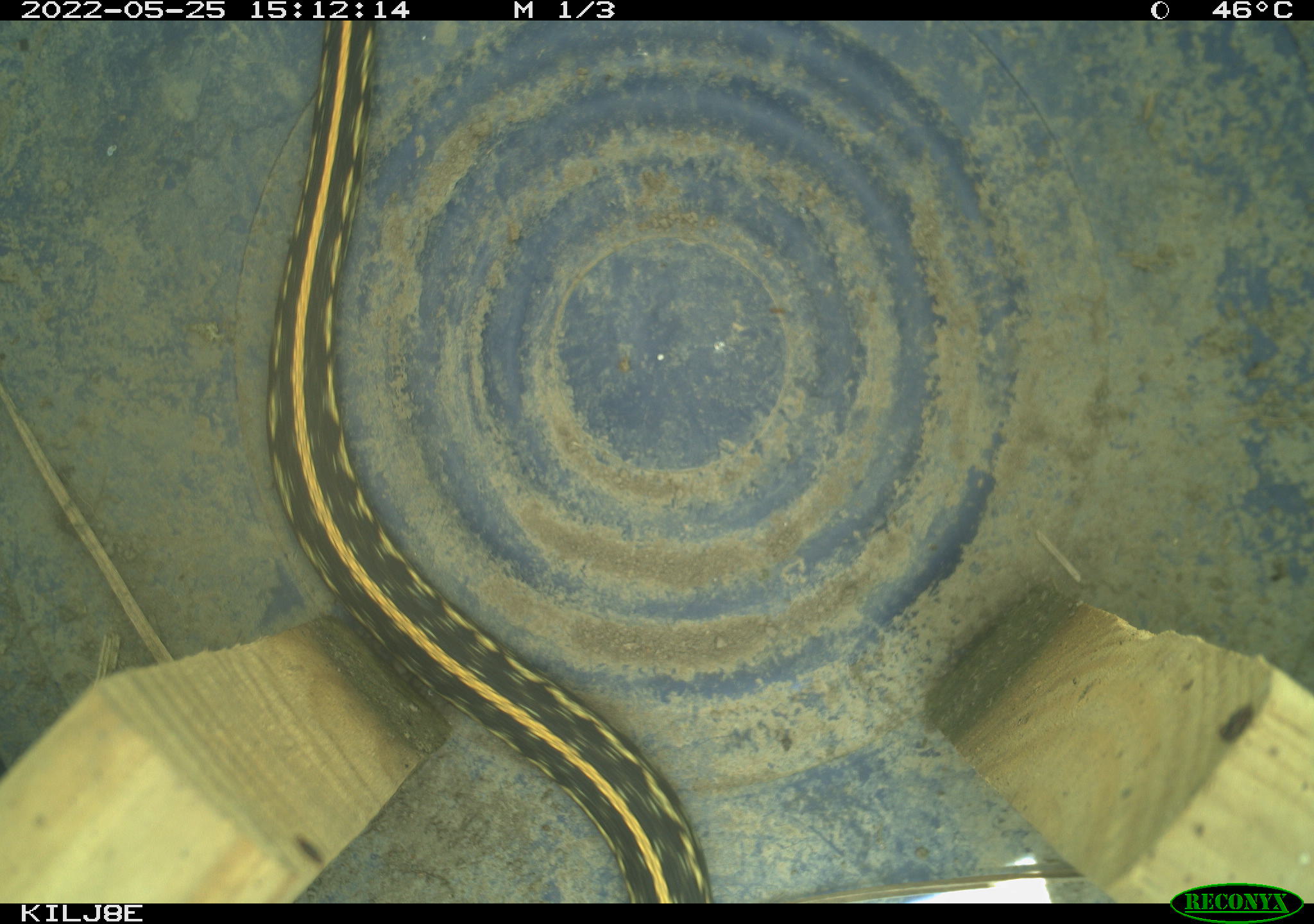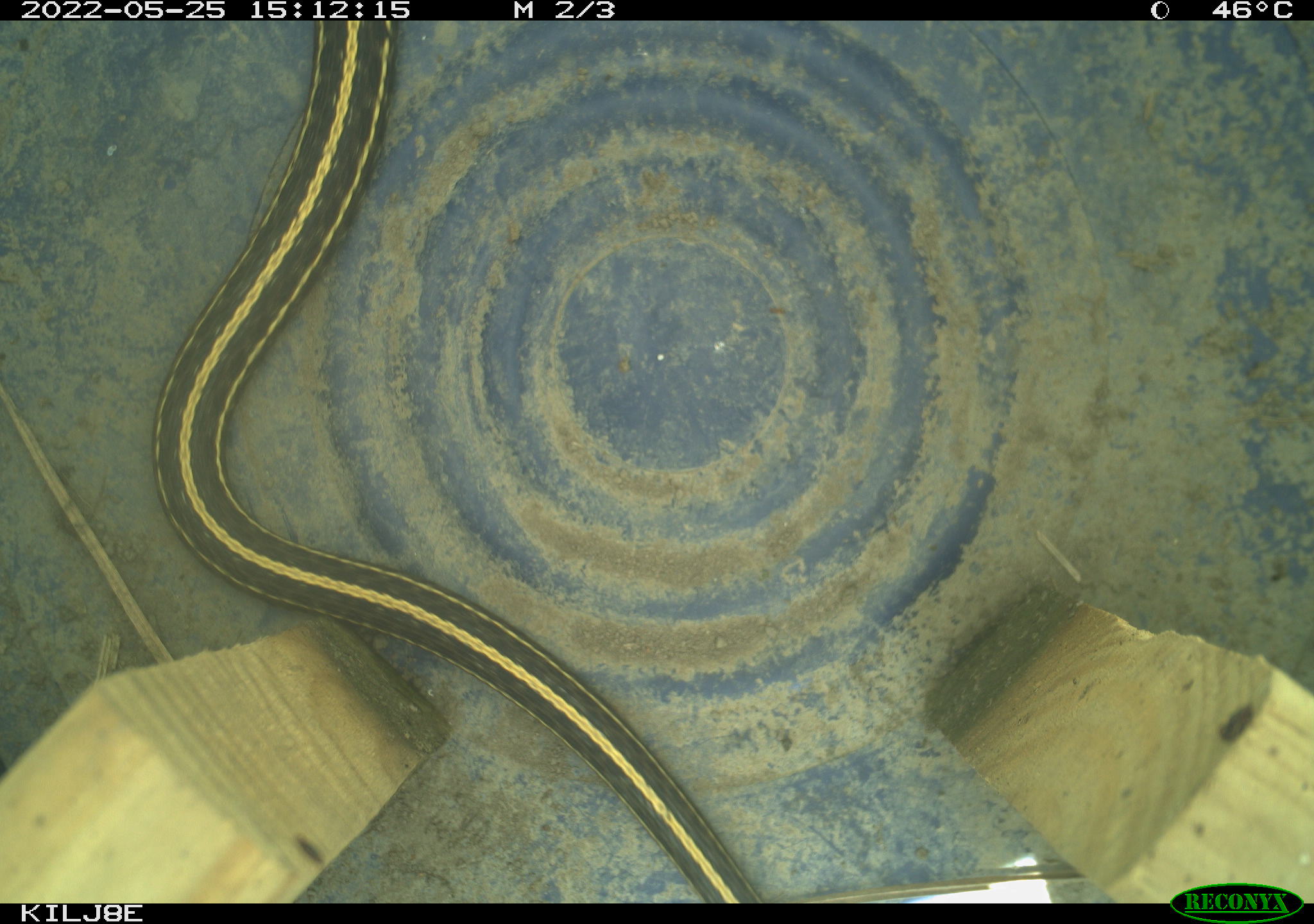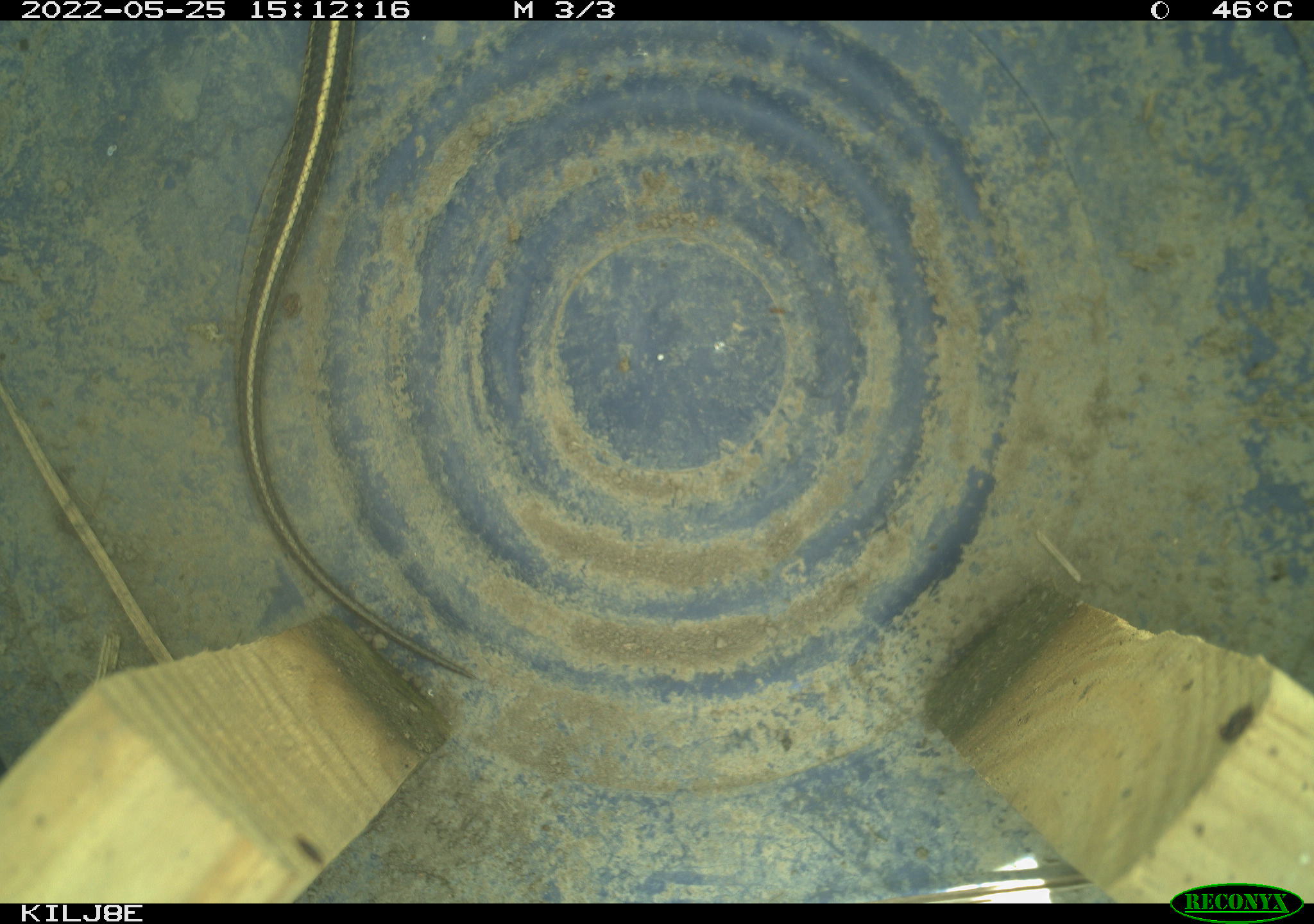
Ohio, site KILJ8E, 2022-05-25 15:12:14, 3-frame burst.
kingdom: Animalia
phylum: Chordata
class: Reptilia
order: Squamata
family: Colubridae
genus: Thamnophis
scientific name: Thamnophis radix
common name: plains gartersnake